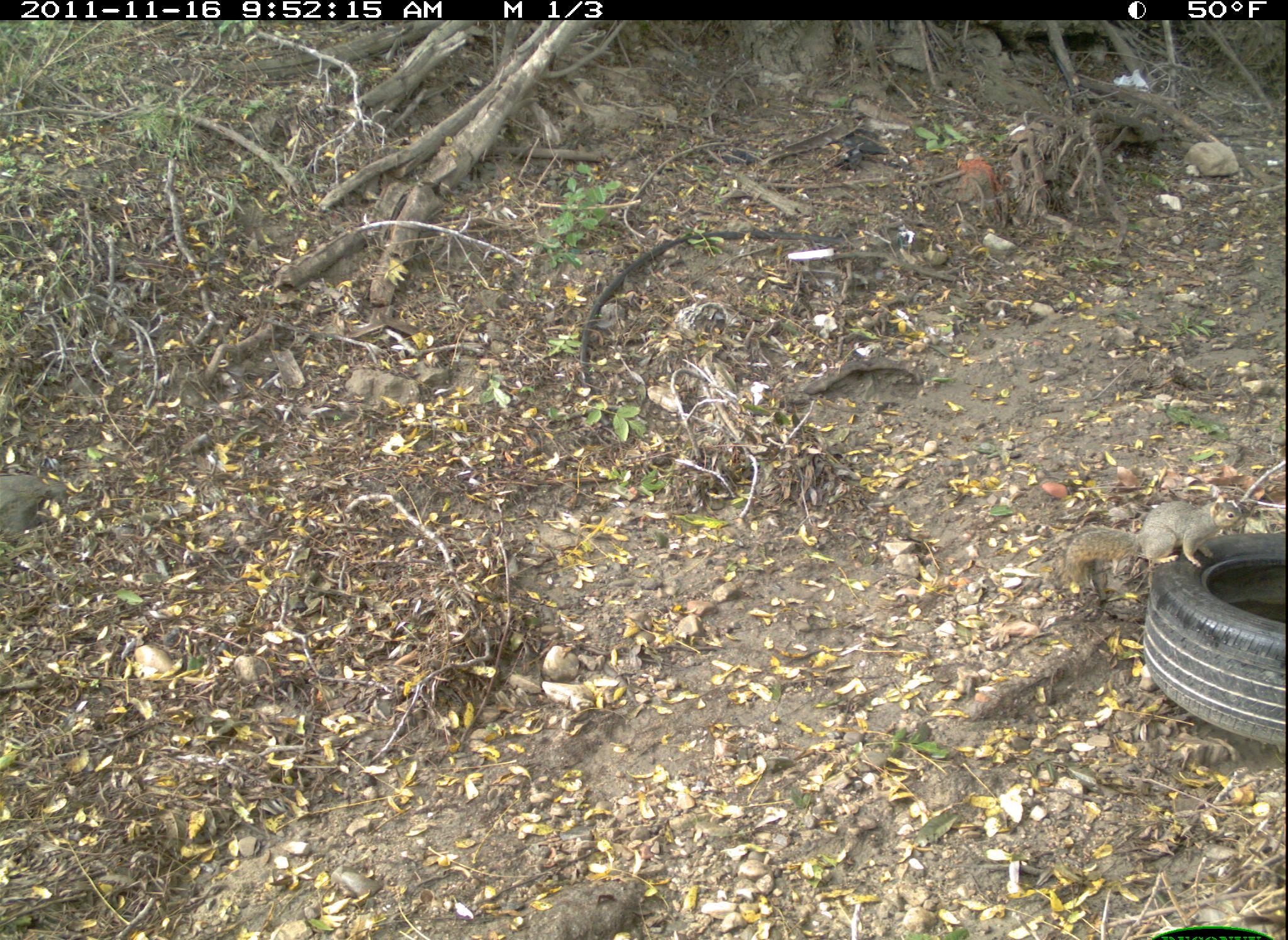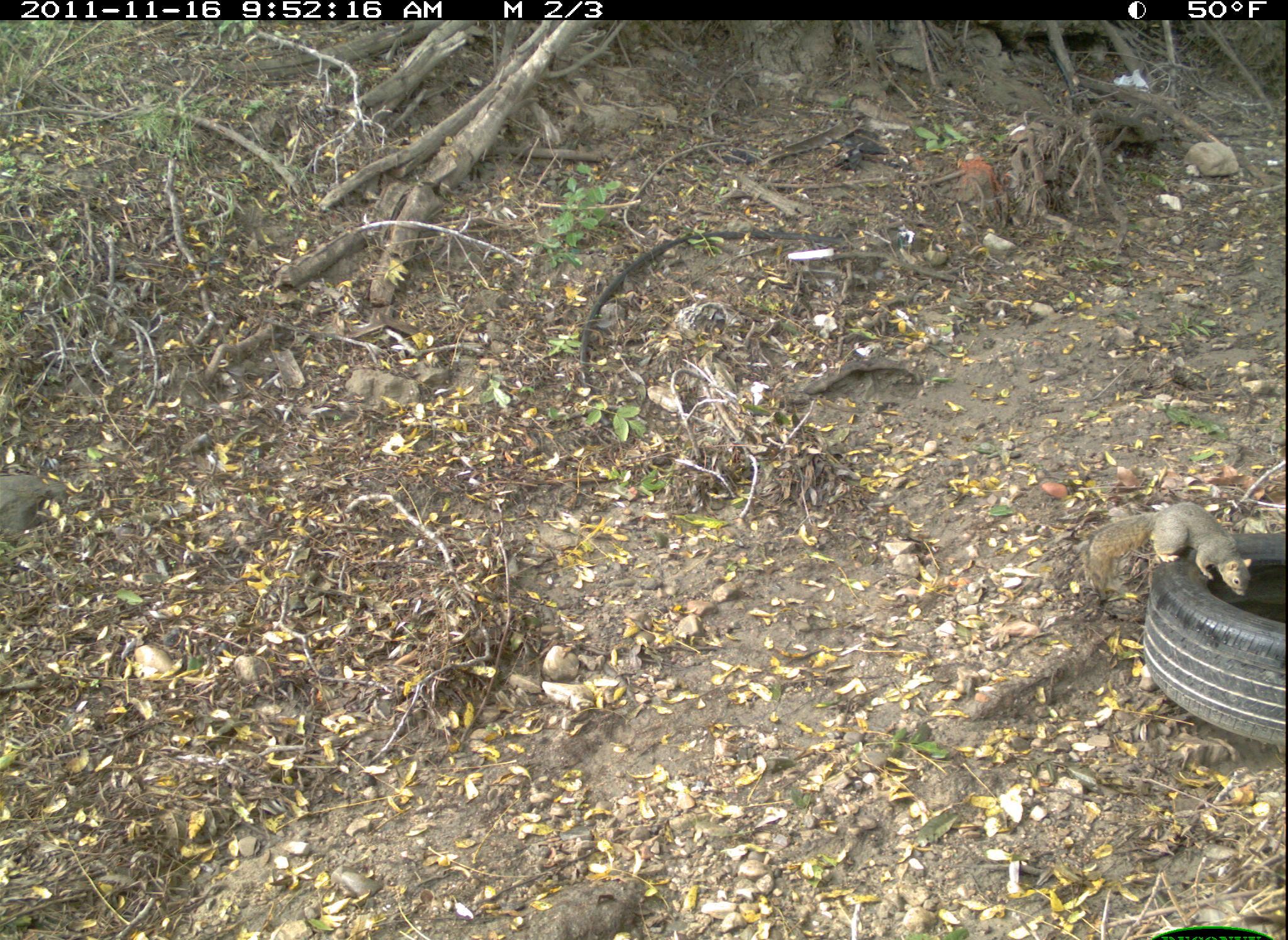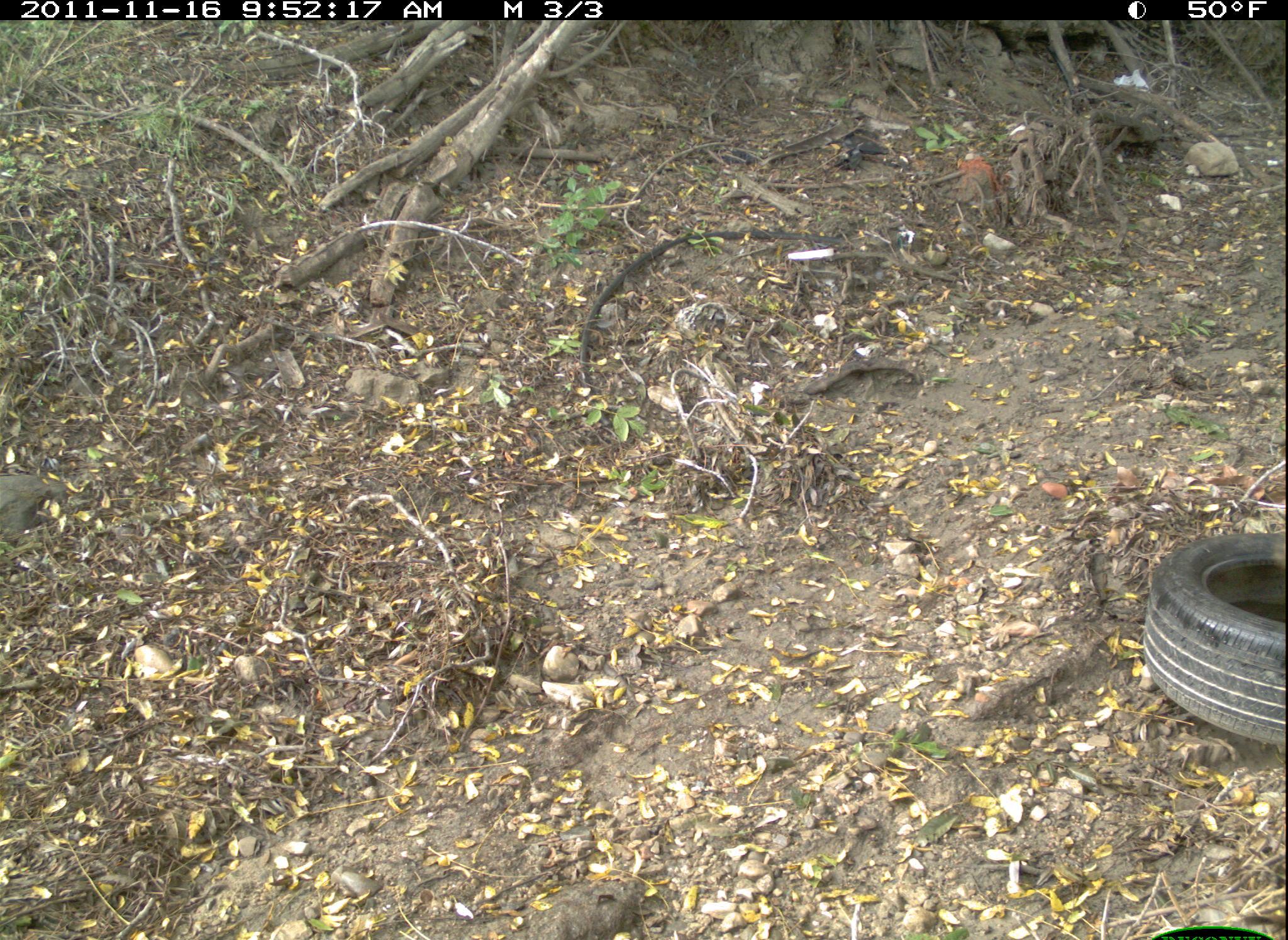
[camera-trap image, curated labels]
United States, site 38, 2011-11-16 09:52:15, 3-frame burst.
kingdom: Animalia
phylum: Chordata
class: Mammalia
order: Rodentia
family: Sciuridae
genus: Sciurus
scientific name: Sciurus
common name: squirrel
Squirrel (Sciurus).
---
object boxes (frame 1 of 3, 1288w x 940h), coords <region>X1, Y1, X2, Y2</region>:
squirrel: <region>1055, 467, 1259, 620</region>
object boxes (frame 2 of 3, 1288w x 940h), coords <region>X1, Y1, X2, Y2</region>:
squirrel: <region>1069, 494, 1254, 612</region>